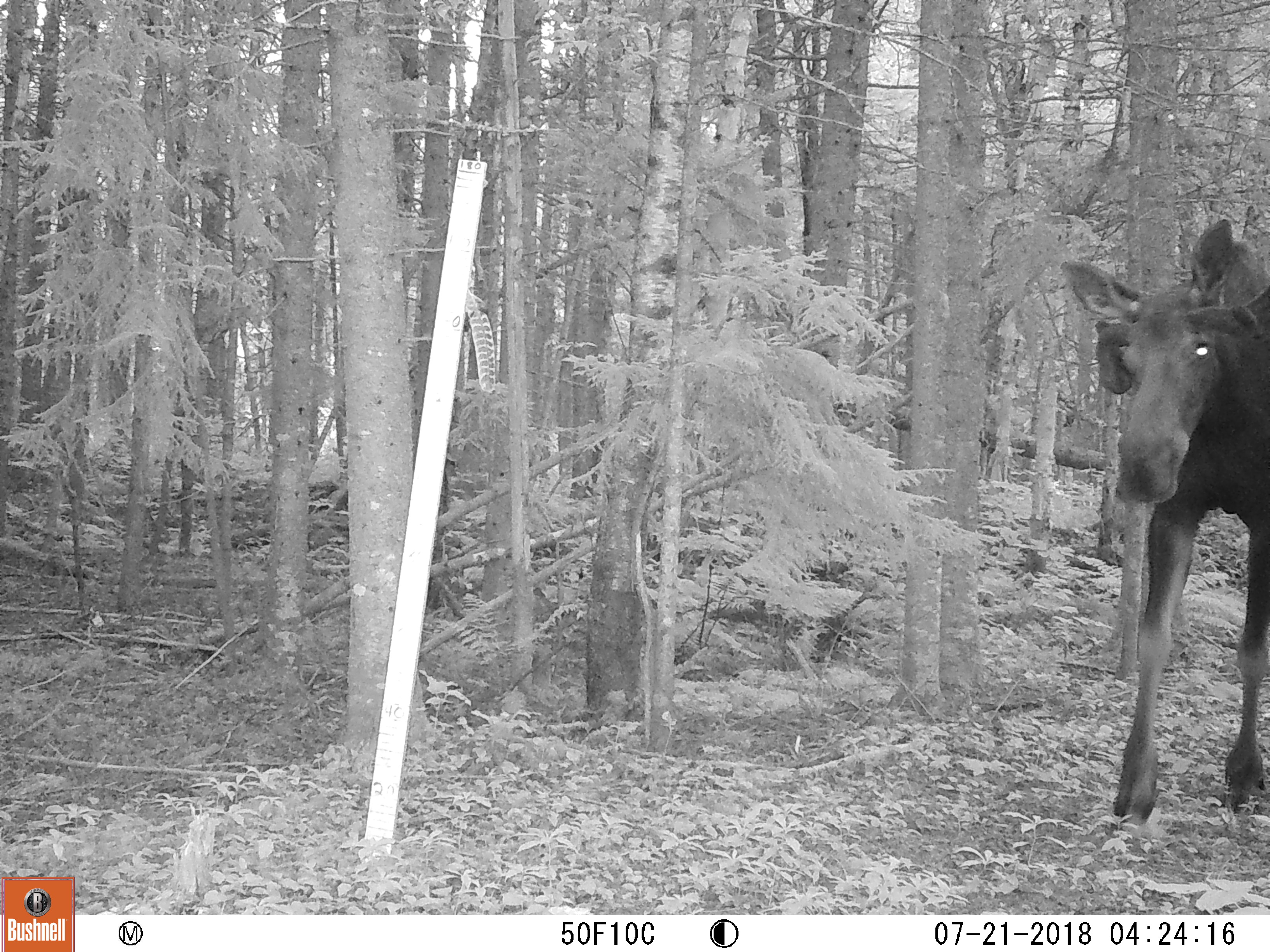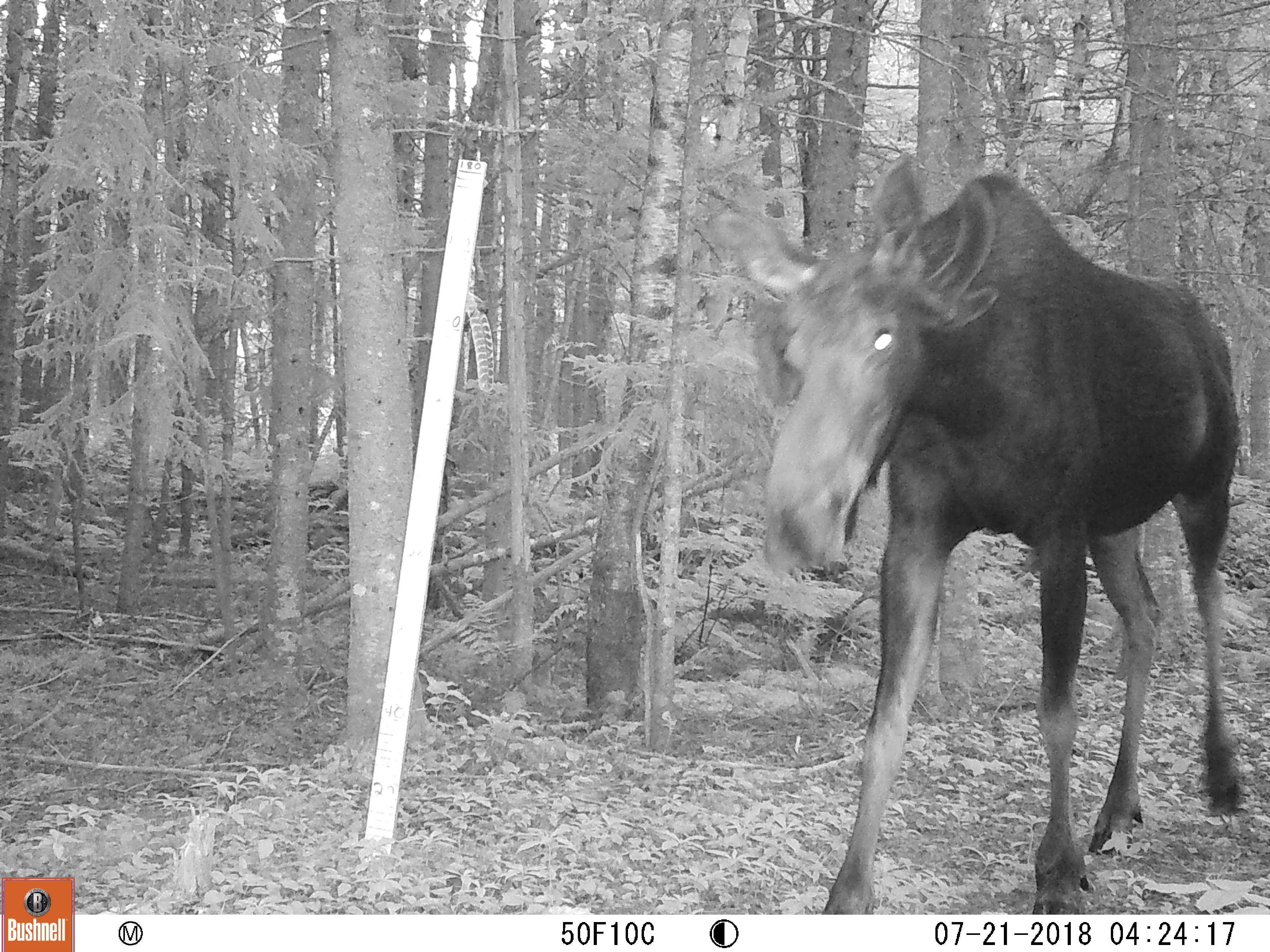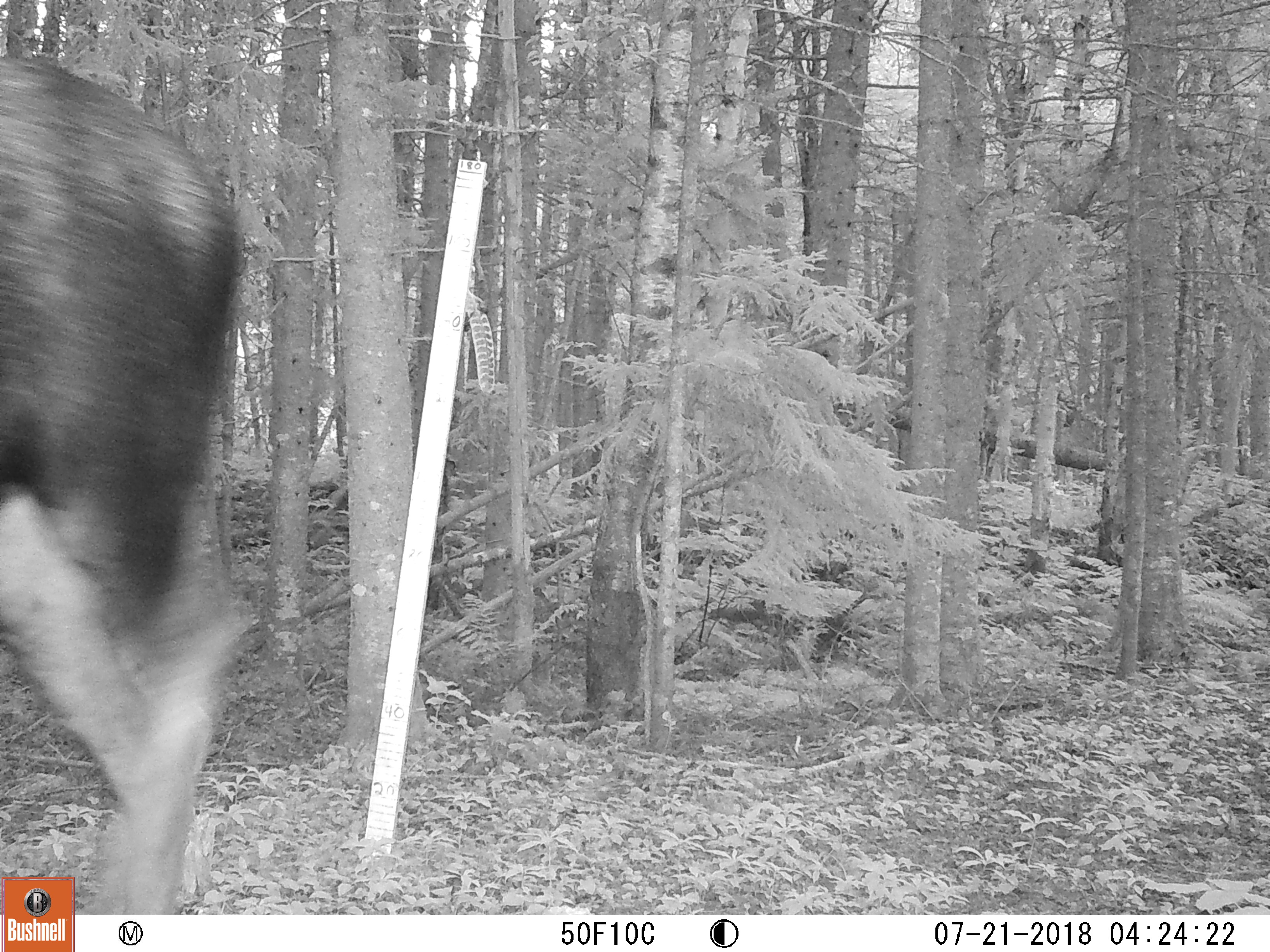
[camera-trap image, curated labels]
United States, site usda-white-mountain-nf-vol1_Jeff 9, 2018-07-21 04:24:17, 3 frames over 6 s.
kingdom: Animalia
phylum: Chordata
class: Mammalia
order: Artiodactyla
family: Cervidae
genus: Alces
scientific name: Alces alces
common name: moose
Moose (Alces alces).